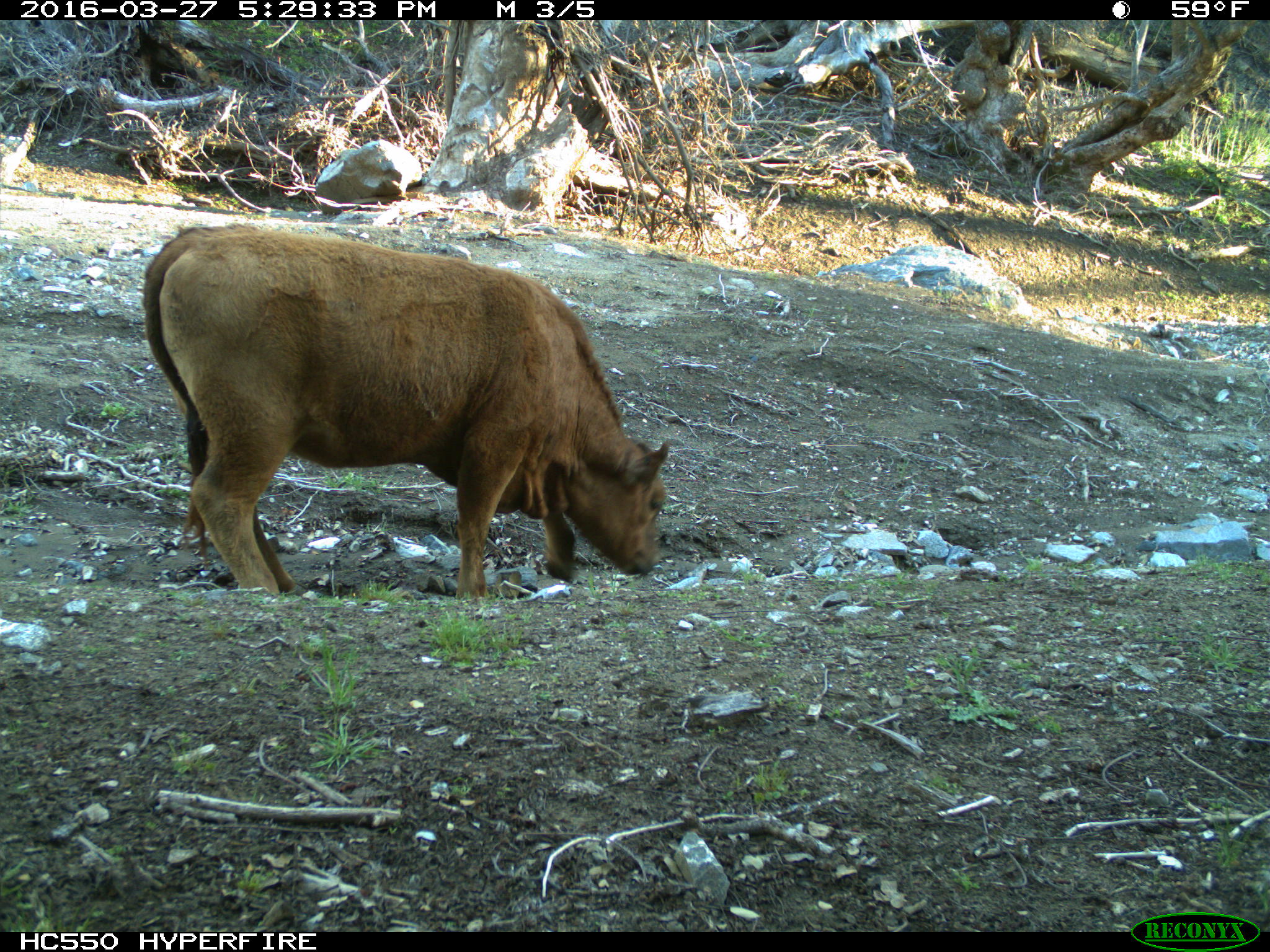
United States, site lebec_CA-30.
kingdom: Animalia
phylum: Chordata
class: Mammalia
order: Artiodactyla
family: Bovidae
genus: Bos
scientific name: Bos taurus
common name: domestic cow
Bos taurus (domestic cow).